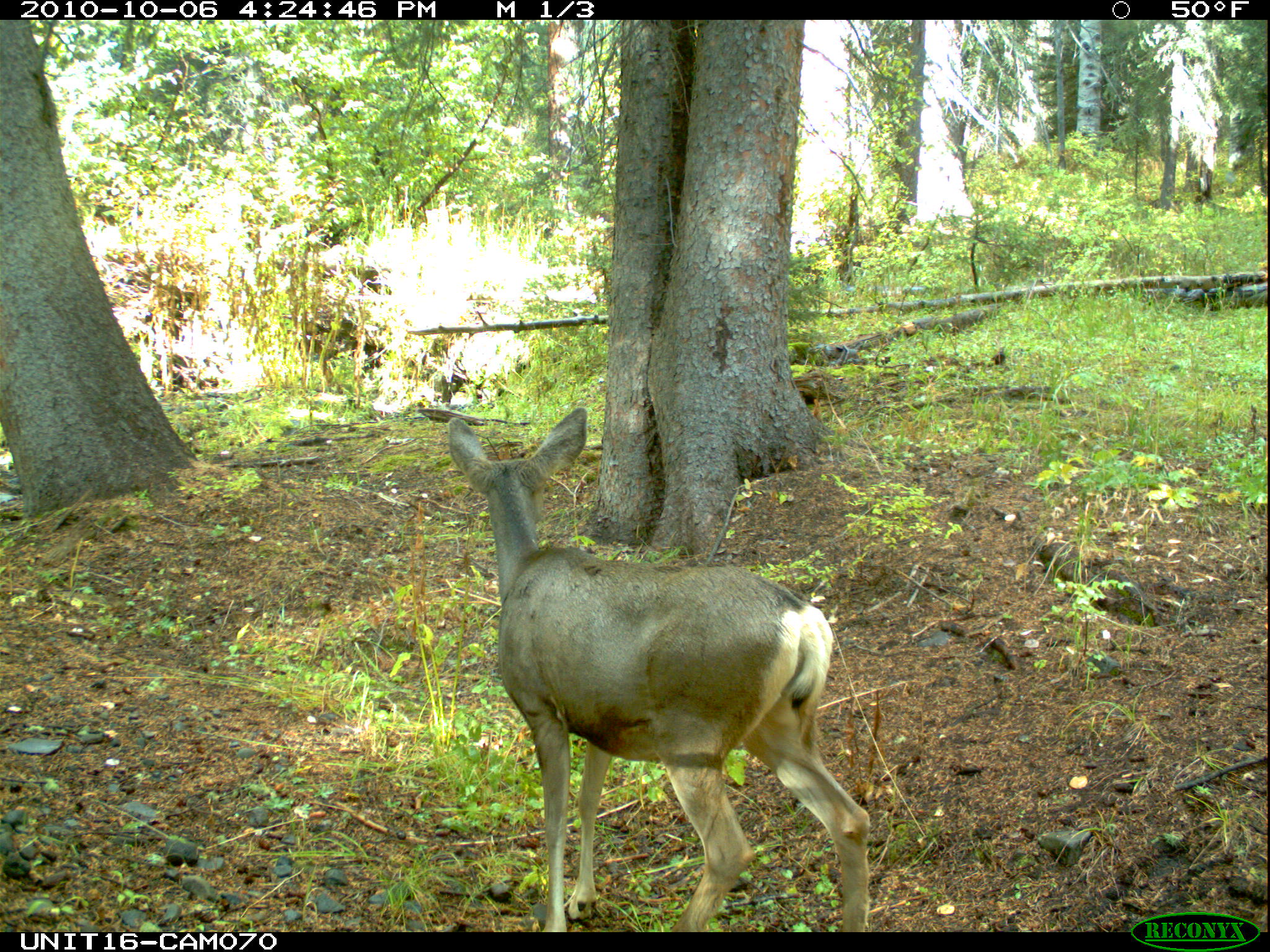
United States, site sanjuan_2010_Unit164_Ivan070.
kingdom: Animalia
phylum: Chordata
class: Mammalia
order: Artiodactyla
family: Cervidae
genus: Odocoileus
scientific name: Odocoileus hemionus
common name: mule deer